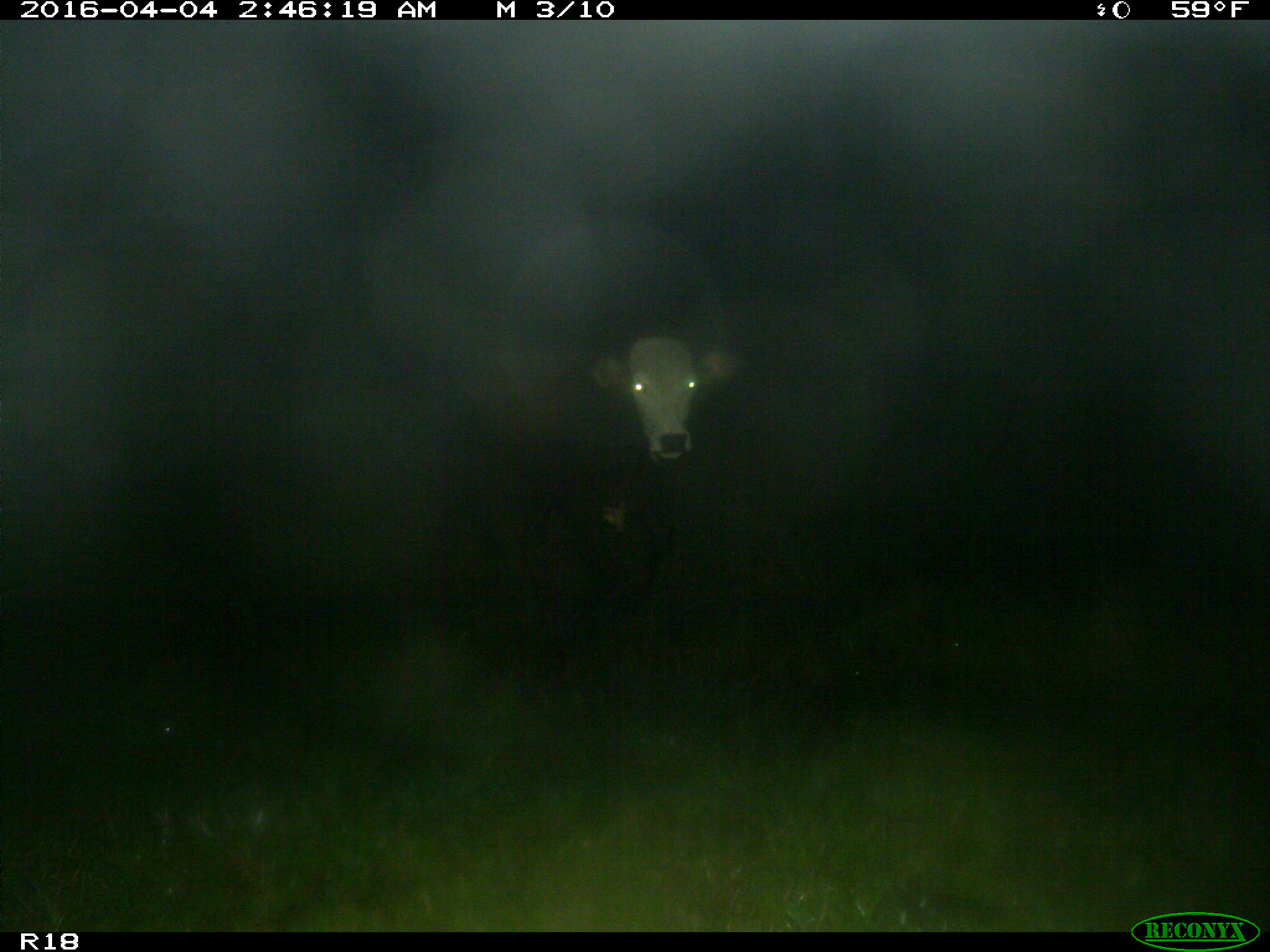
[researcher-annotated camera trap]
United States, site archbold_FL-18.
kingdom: Animalia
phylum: Chordata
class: Mammalia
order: Artiodactyla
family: Bovidae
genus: Bos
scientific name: Bos taurus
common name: domestic cow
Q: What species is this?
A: Bos taurus (domestic cow).